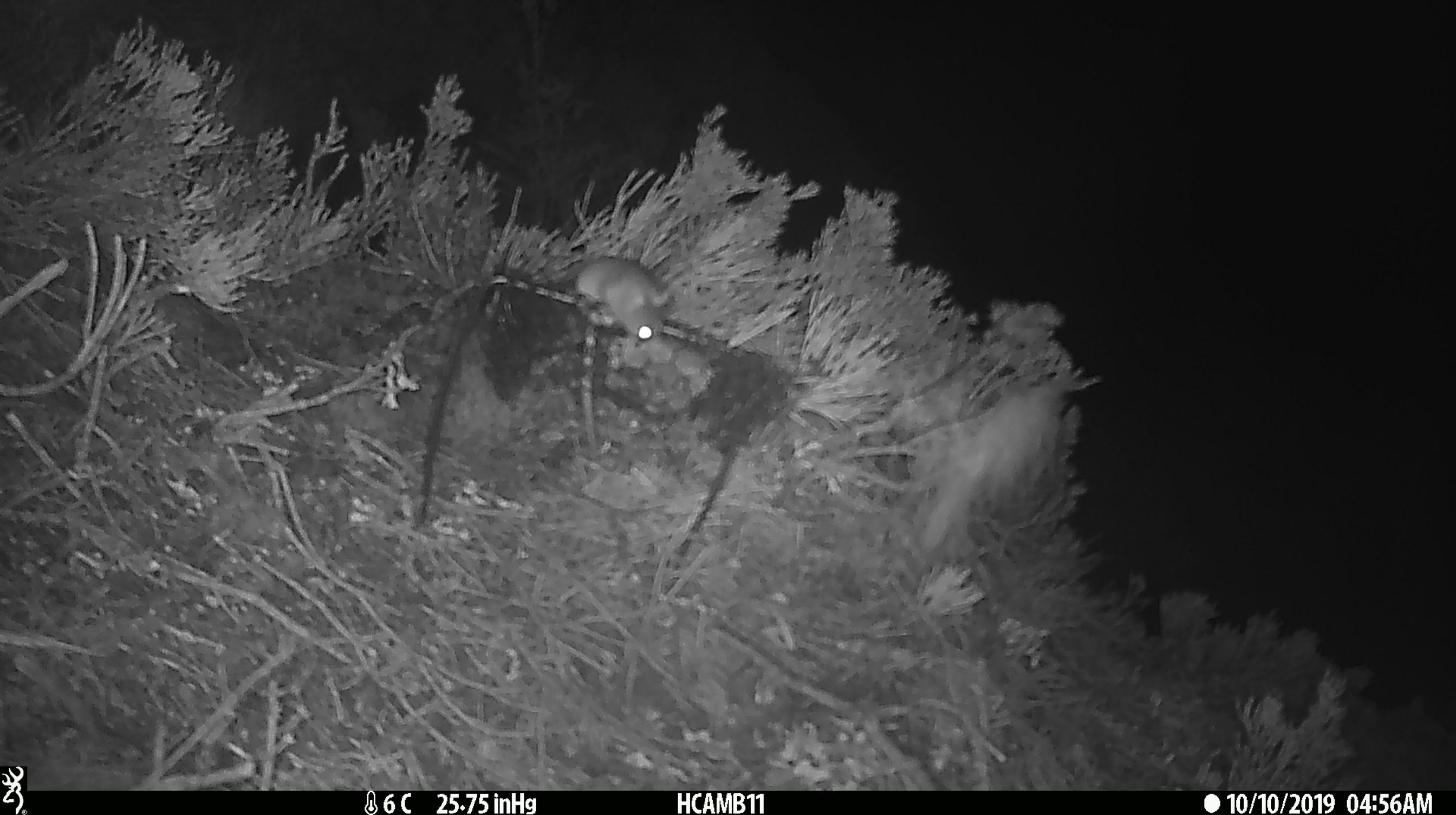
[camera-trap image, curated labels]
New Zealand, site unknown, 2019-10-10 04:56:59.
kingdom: Animalia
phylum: Chordata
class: Mammalia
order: Rodentia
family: Muridae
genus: Mus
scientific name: Mus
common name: mouse